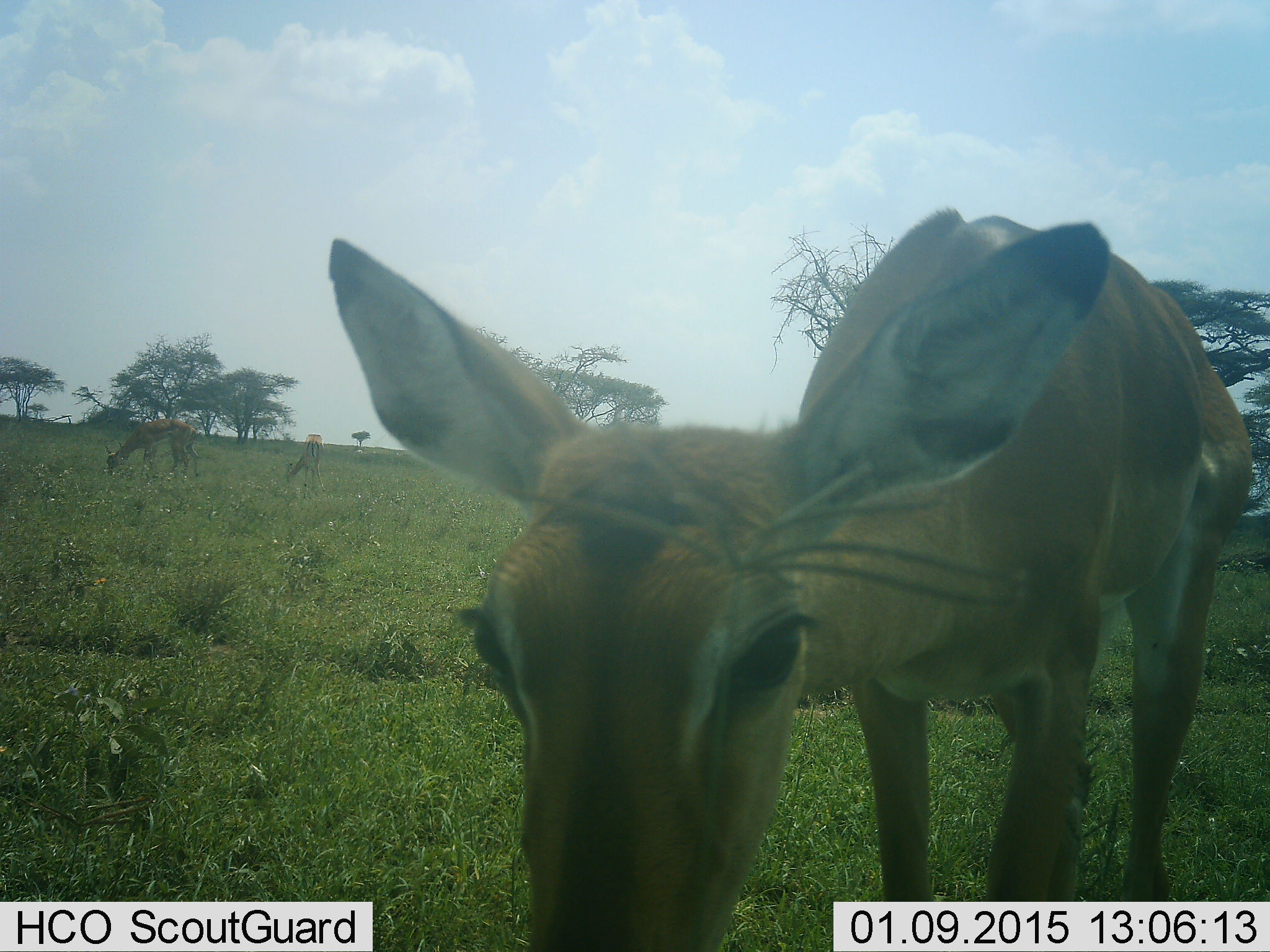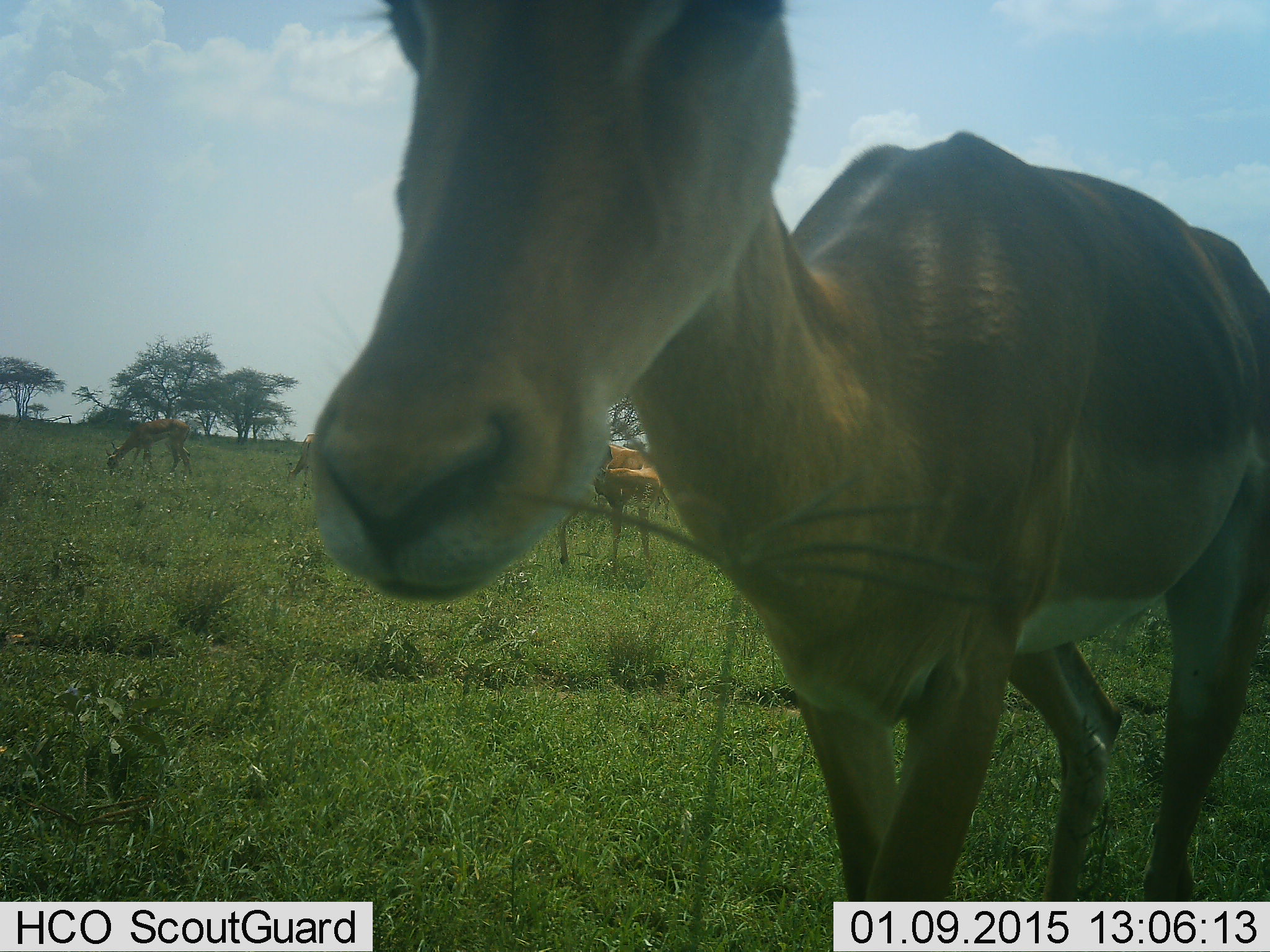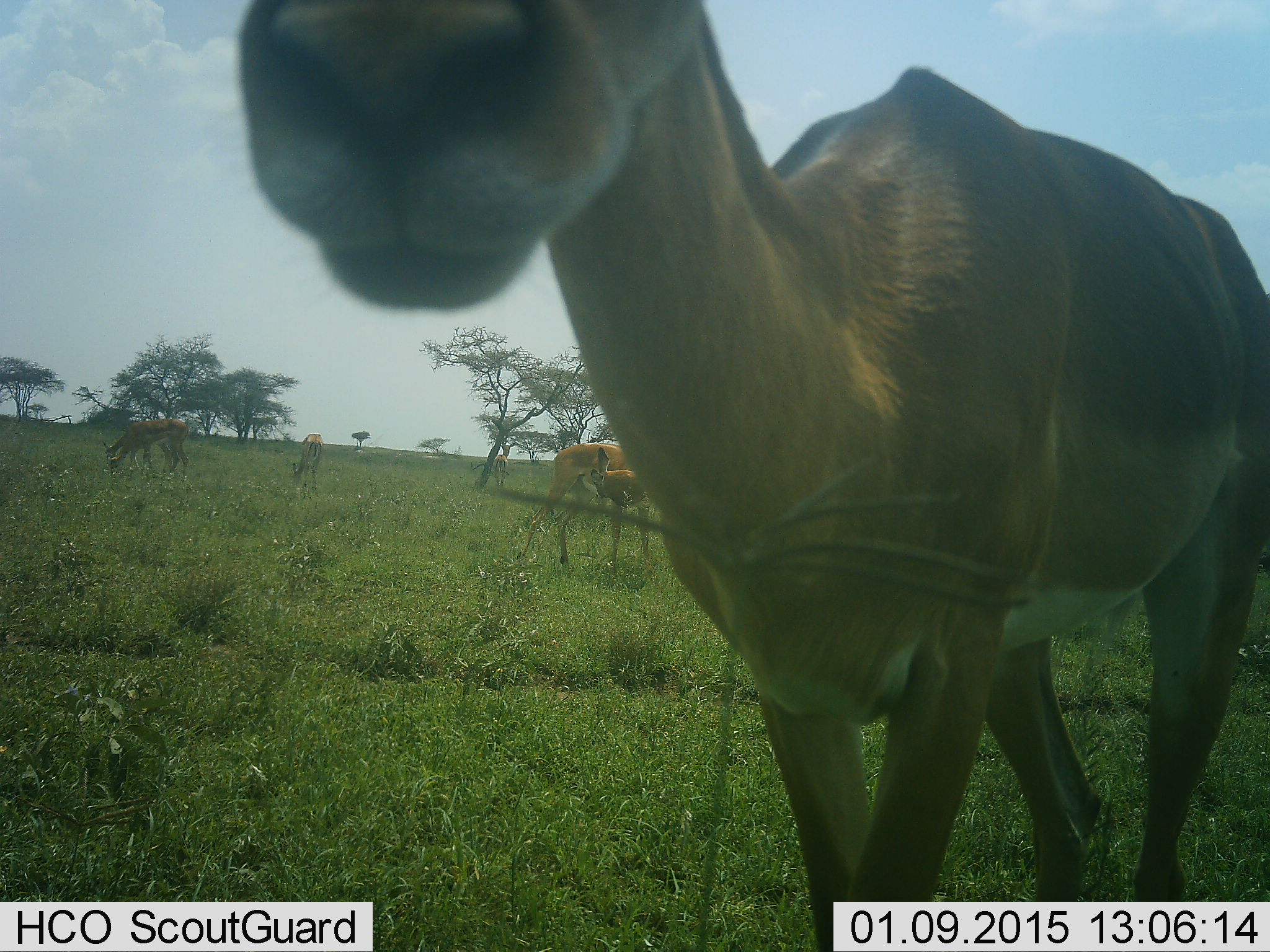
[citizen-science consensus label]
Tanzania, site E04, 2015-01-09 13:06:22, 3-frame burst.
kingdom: Animalia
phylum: Chordata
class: Mammalia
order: Artiodactyla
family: Bovidae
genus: Aepyceros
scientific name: Aepyceros melampus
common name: impala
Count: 4.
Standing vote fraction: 70%.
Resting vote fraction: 0%.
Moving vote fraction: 20%.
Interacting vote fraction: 0%.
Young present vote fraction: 10%.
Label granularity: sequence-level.